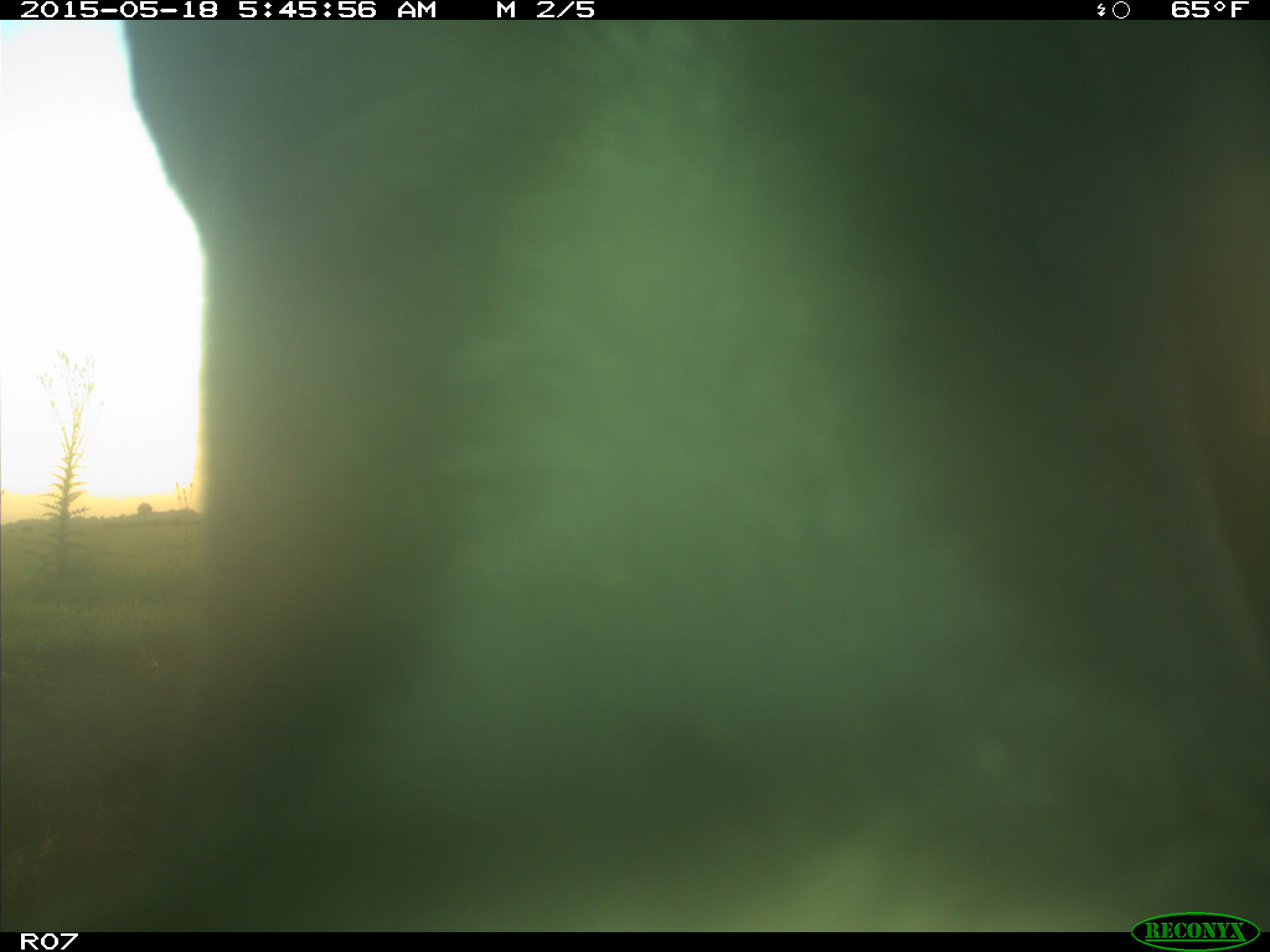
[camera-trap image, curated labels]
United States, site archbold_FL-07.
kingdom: Animalia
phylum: Chordata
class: Mammalia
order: Artiodactyla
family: Bovidae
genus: Bos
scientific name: Bos taurus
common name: domestic cow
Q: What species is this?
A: Bos taurus (domestic cow).